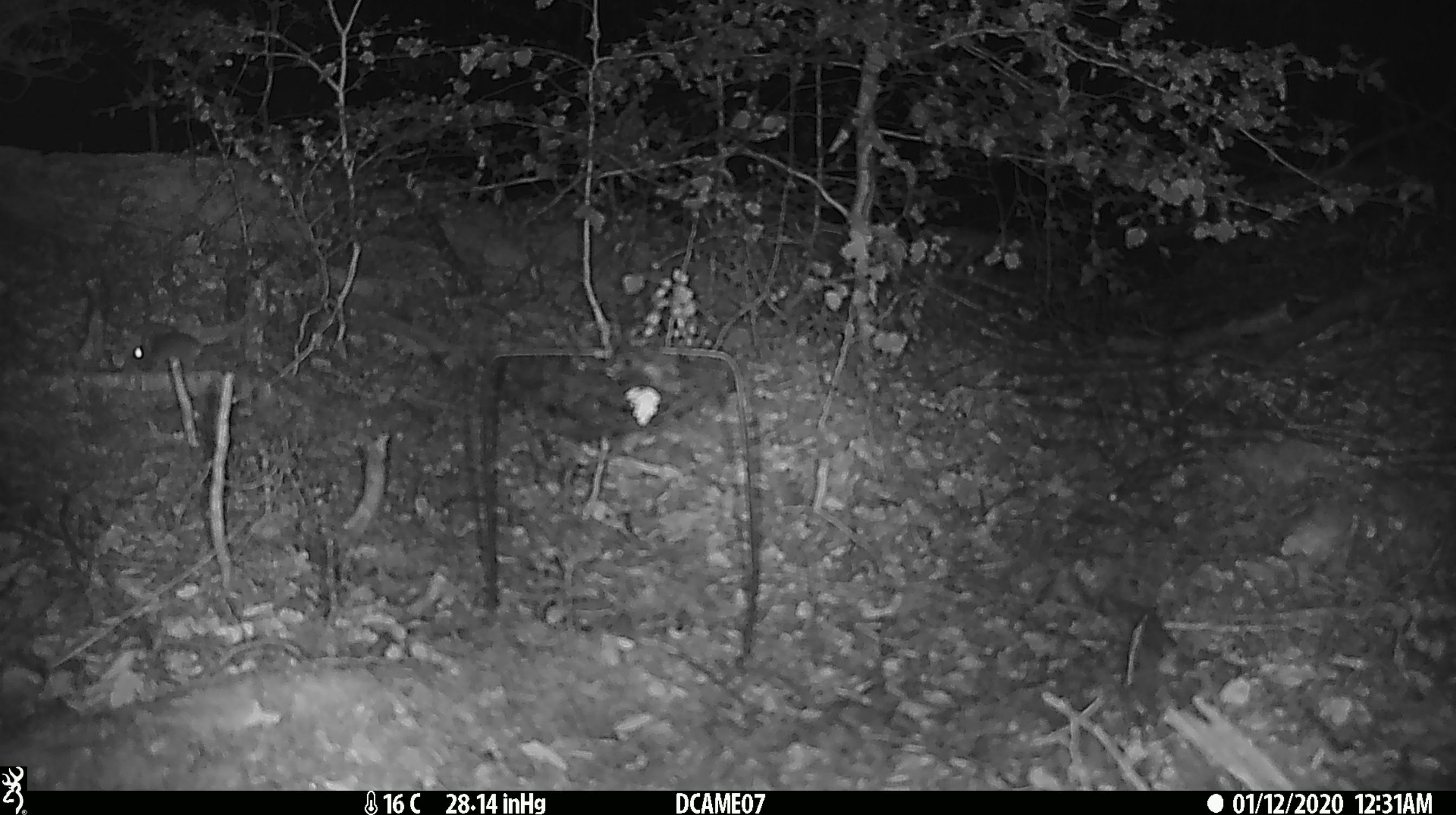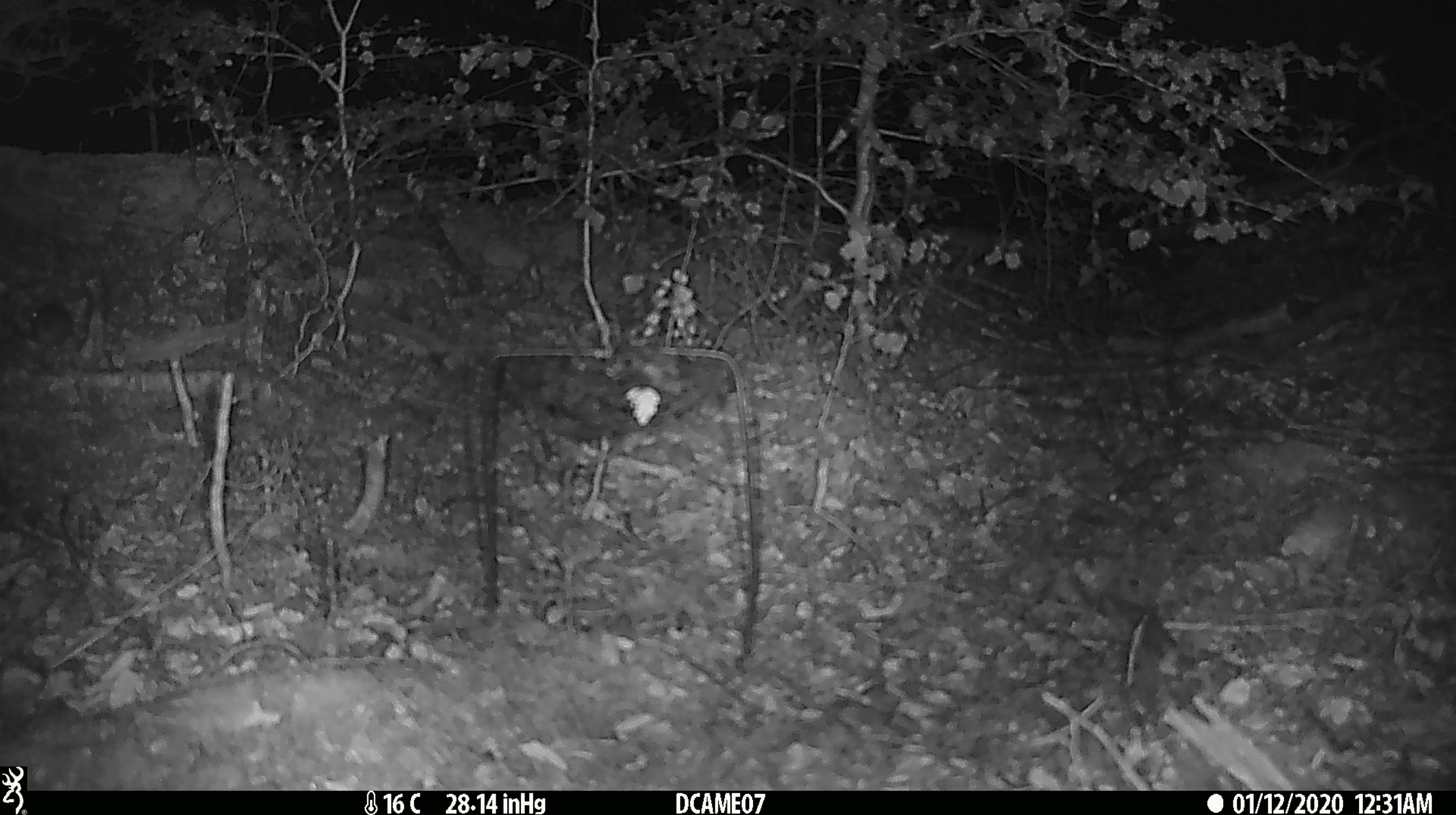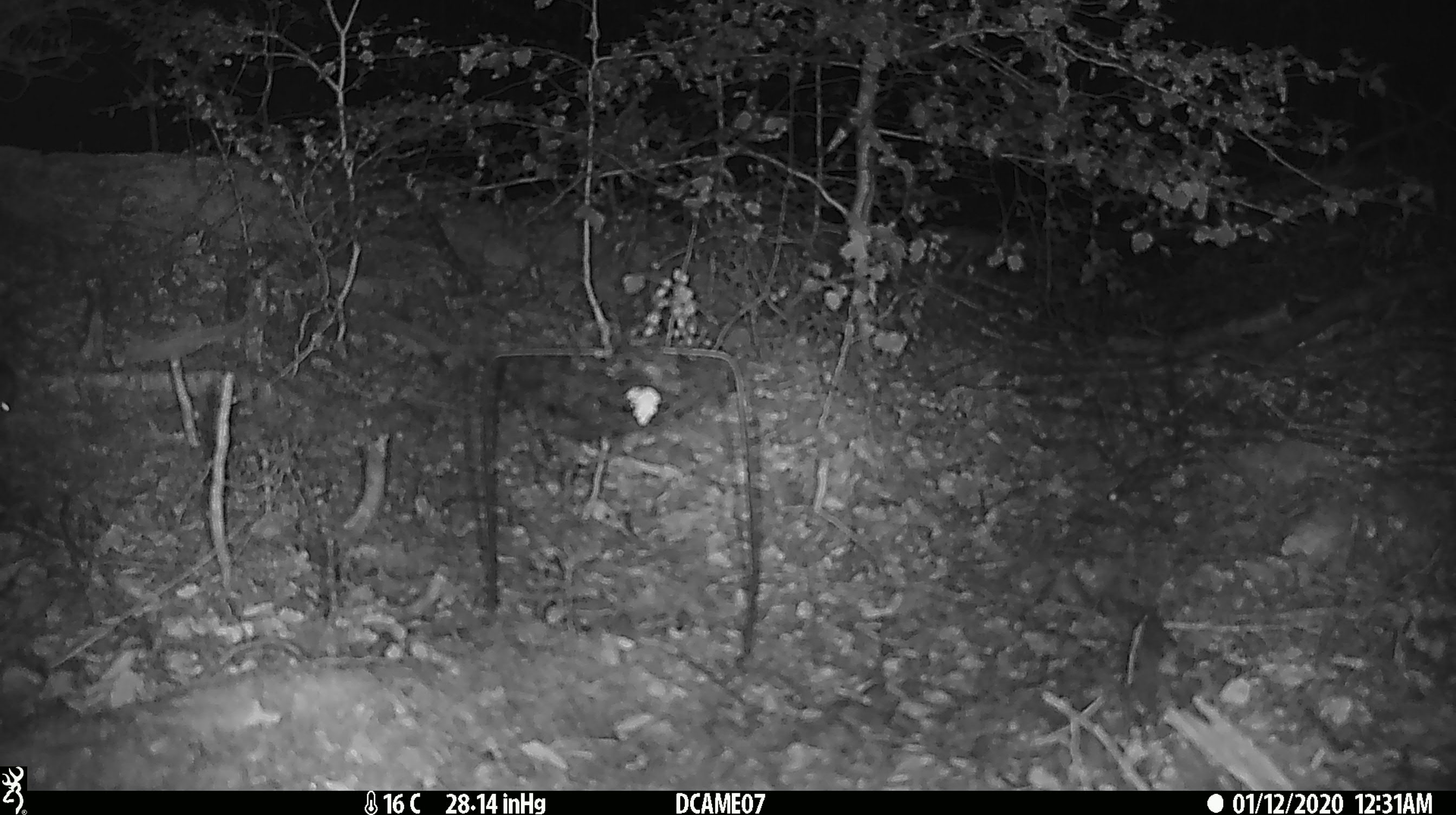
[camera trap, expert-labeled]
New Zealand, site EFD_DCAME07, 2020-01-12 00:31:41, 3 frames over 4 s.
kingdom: Animalia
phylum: Chordata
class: Mammalia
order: Rodentia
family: Muridae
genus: Mus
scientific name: Mus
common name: mouse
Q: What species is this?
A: Mouse (Mus).